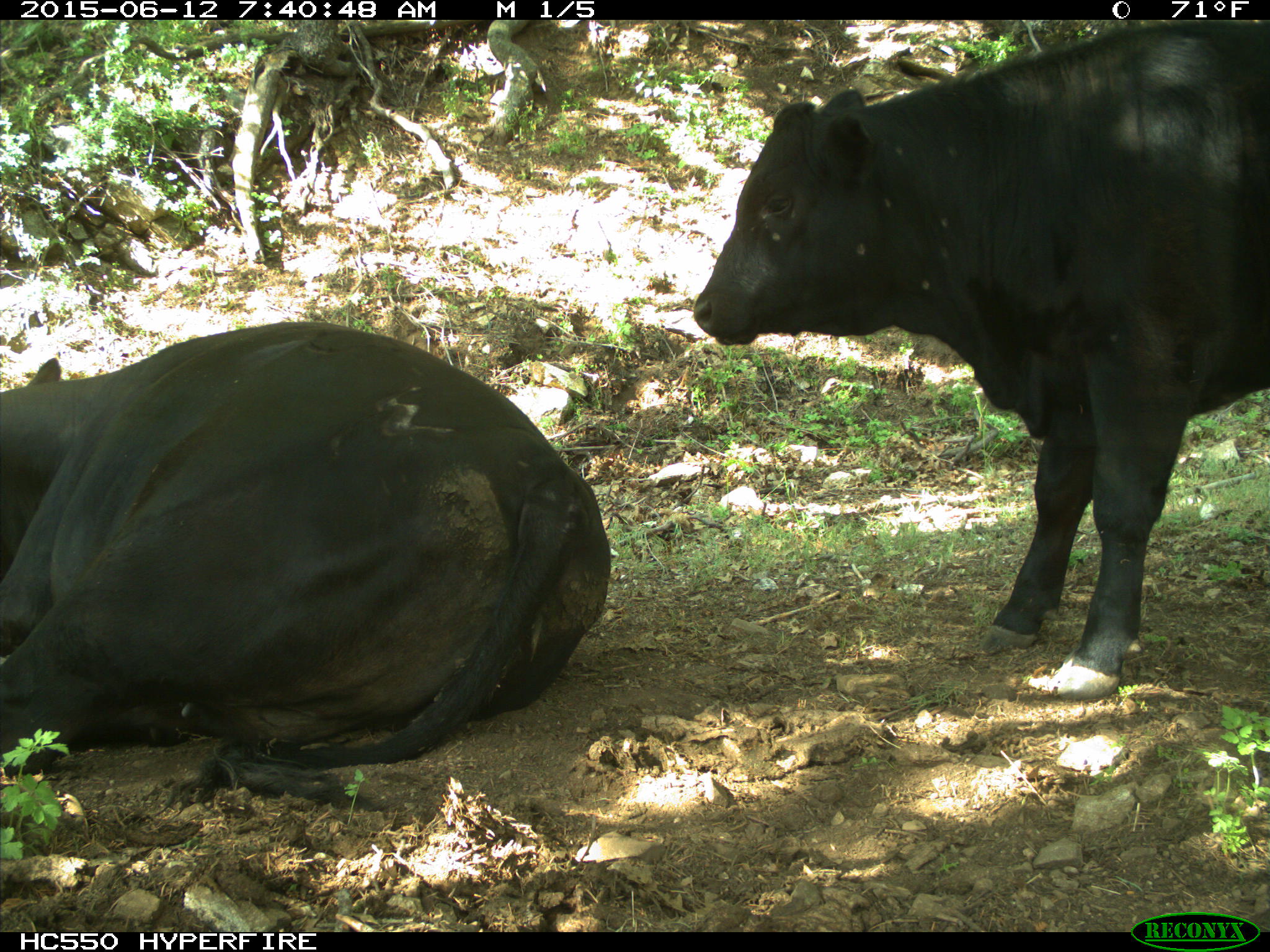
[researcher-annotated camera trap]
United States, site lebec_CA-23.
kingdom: Animalia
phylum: Chordata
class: Mammalia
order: Artiodactyla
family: Bovidae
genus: Bos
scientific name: Bos taurus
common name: domestic cow